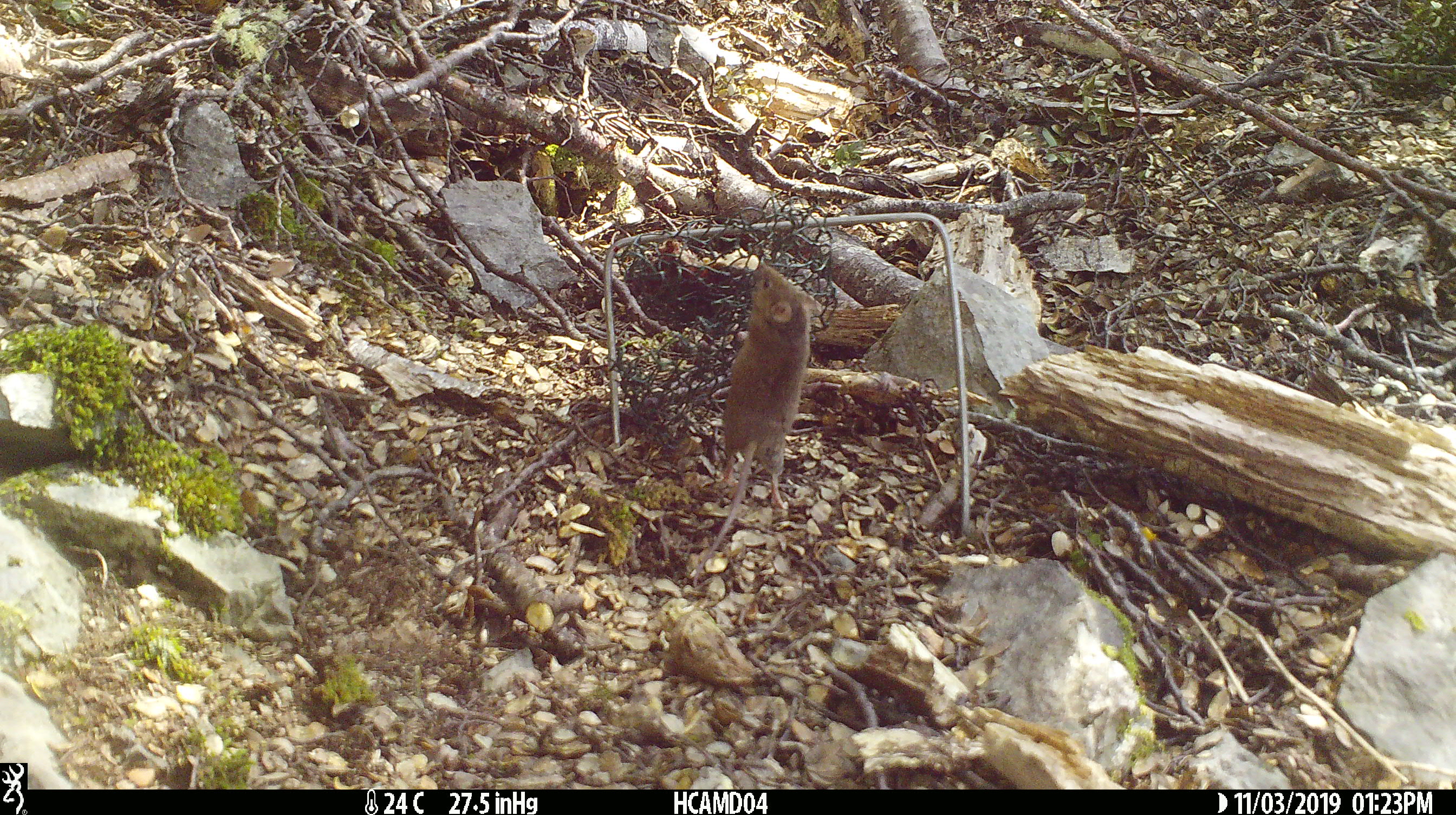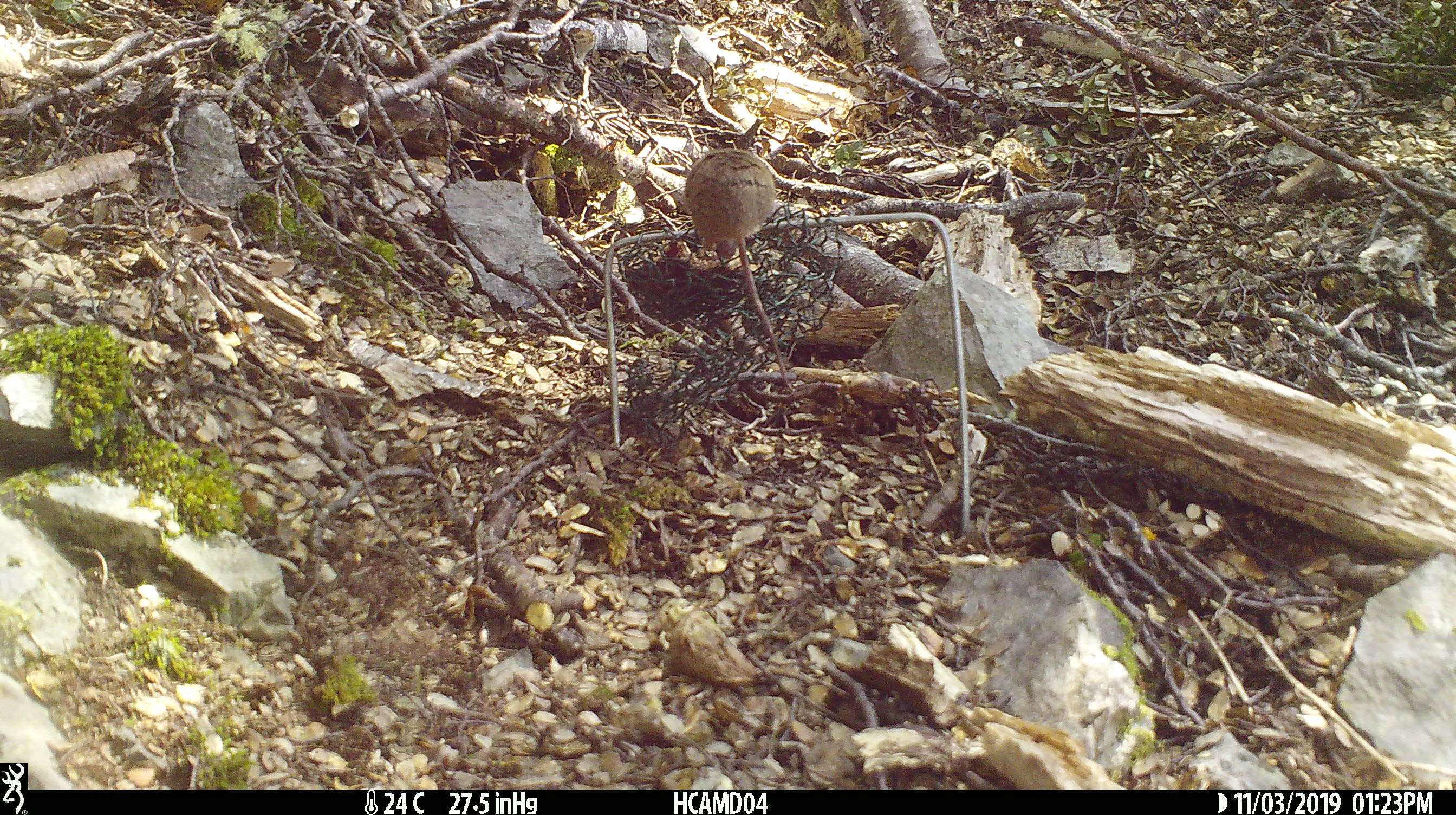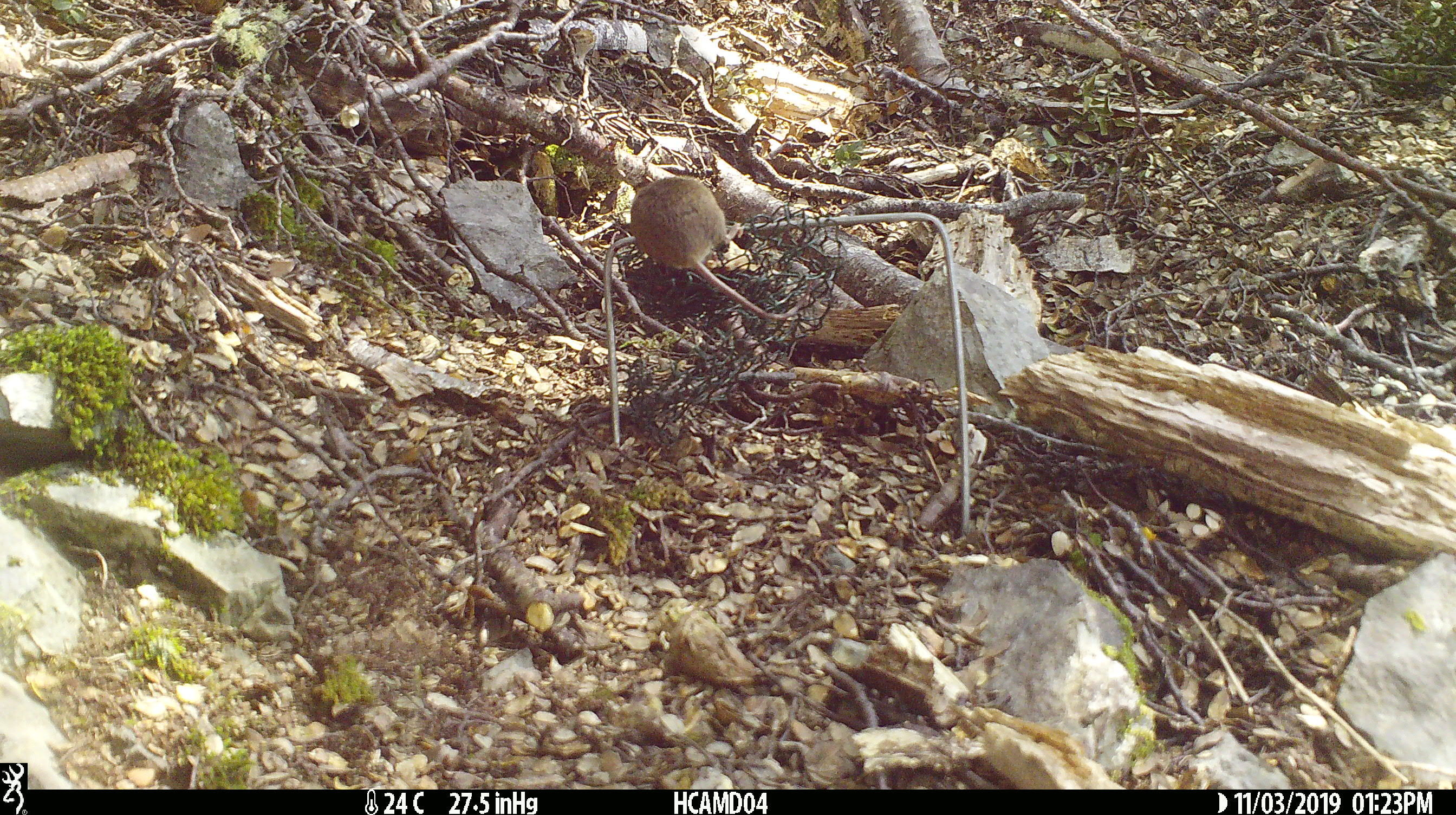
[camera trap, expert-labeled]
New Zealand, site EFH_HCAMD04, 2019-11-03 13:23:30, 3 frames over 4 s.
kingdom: Animalia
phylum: Chordata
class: Mammalia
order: Rodentia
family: Muridae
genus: Mus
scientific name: Mus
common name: mouse